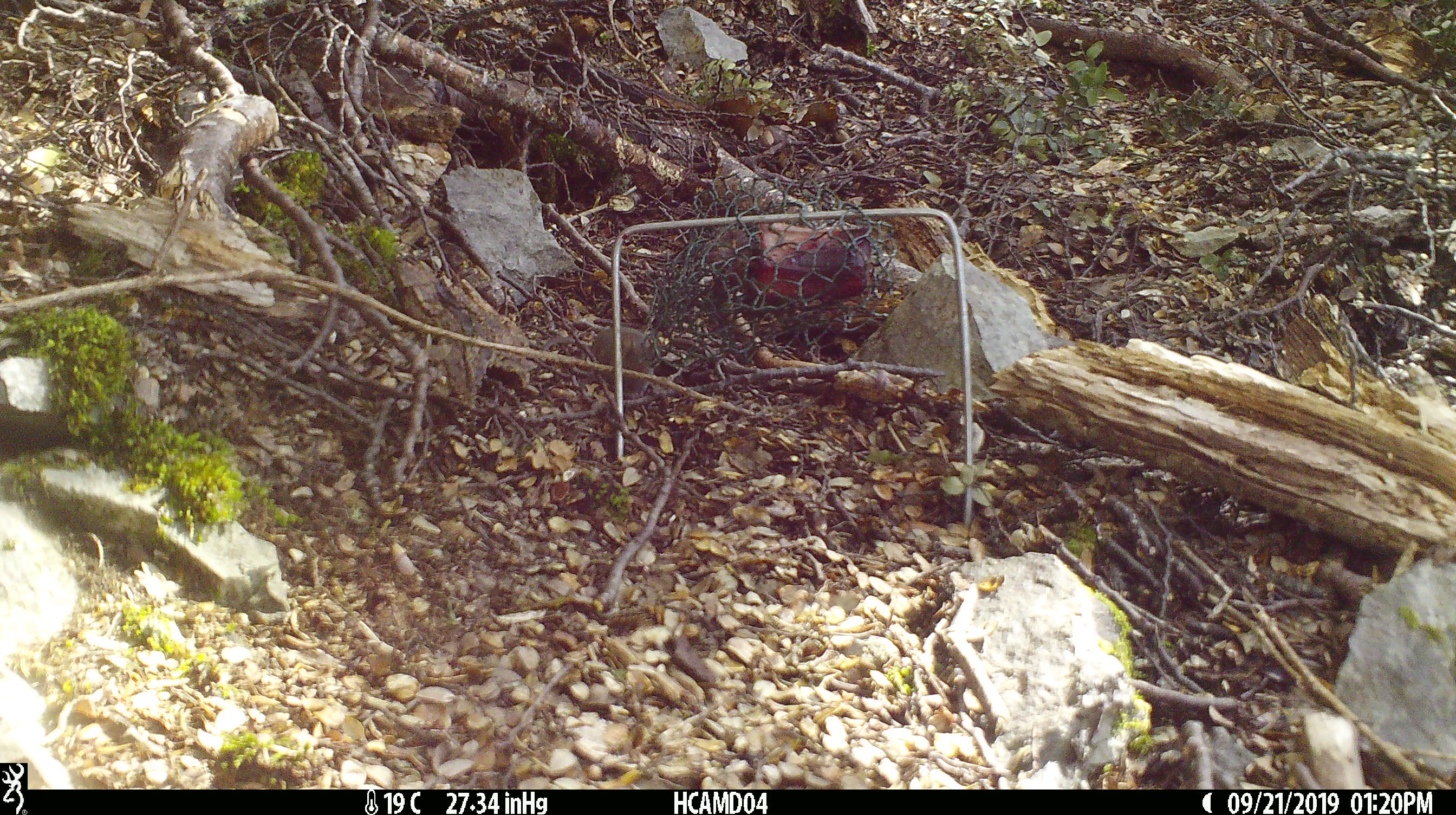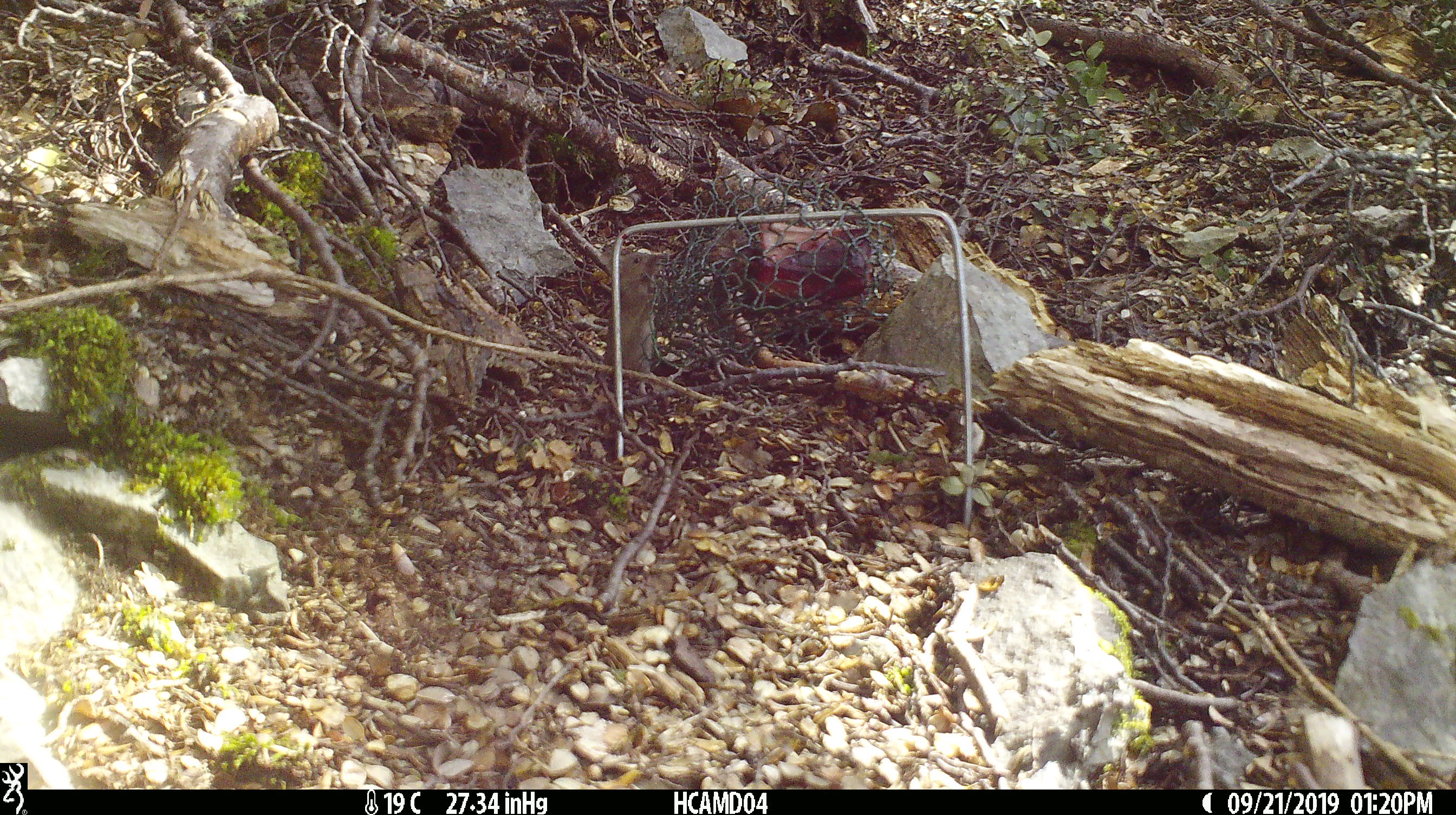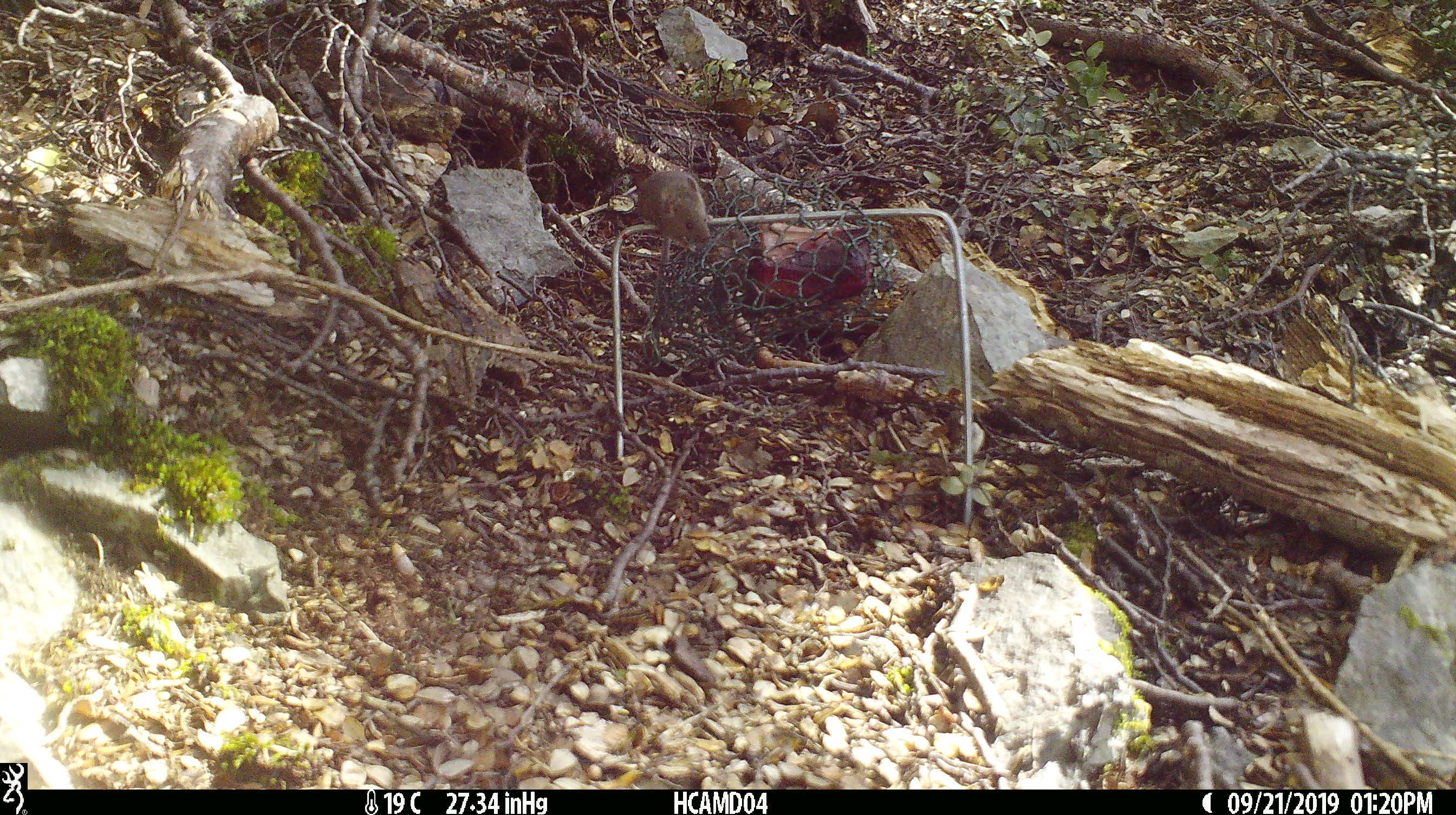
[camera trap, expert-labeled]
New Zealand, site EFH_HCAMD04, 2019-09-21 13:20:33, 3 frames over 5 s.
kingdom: Animalia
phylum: Chordata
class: Mammalia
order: Rodentia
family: Muridae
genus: Mus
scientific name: Mus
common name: mouse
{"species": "mouse (Mus)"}